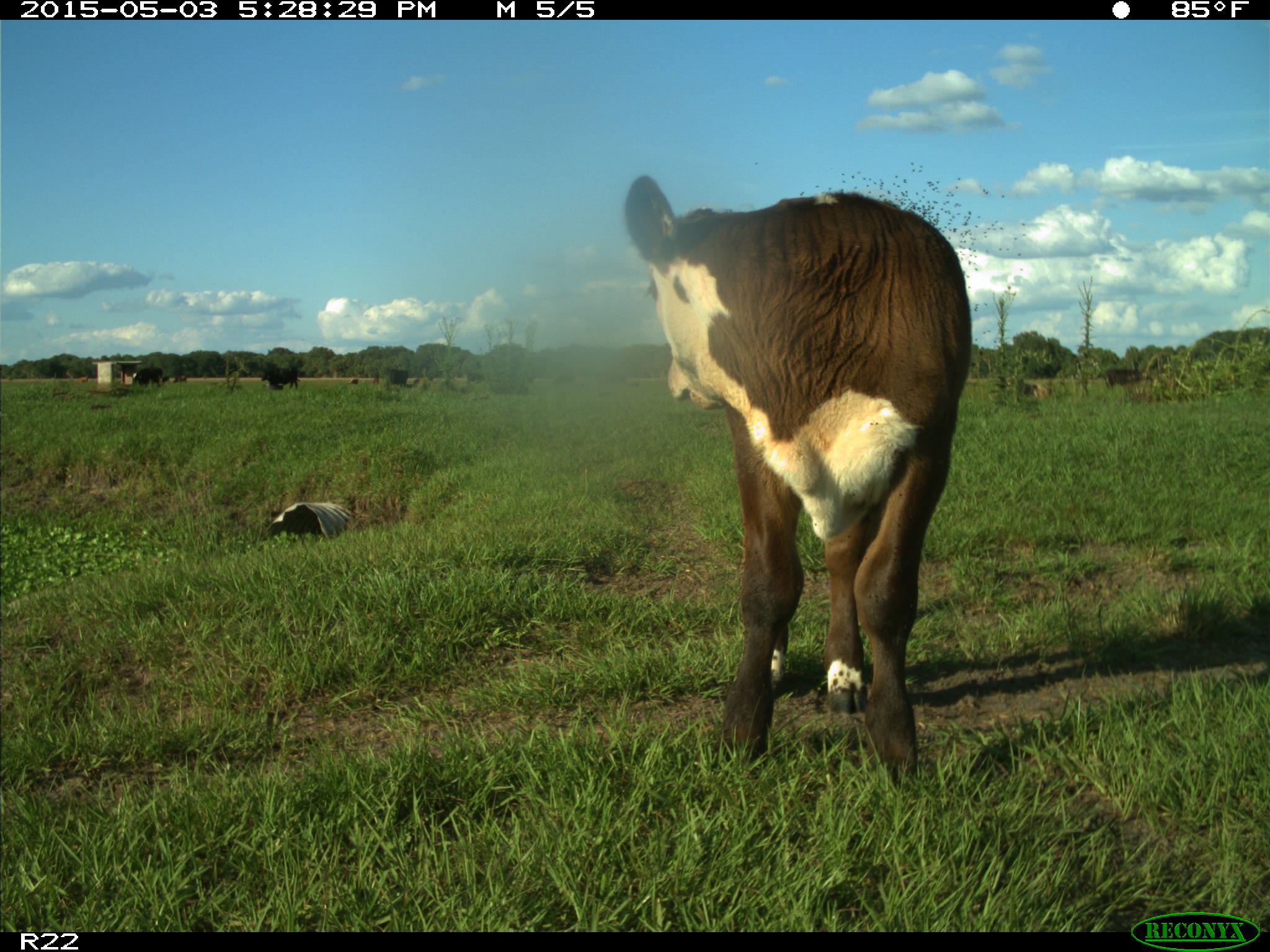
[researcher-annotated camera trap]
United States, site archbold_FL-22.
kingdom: Animalia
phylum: Chordata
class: Mammalia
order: Artiodactyla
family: Bovidae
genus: Bos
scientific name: Bos taurus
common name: domestic cow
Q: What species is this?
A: Bos taurus (domestic cow).